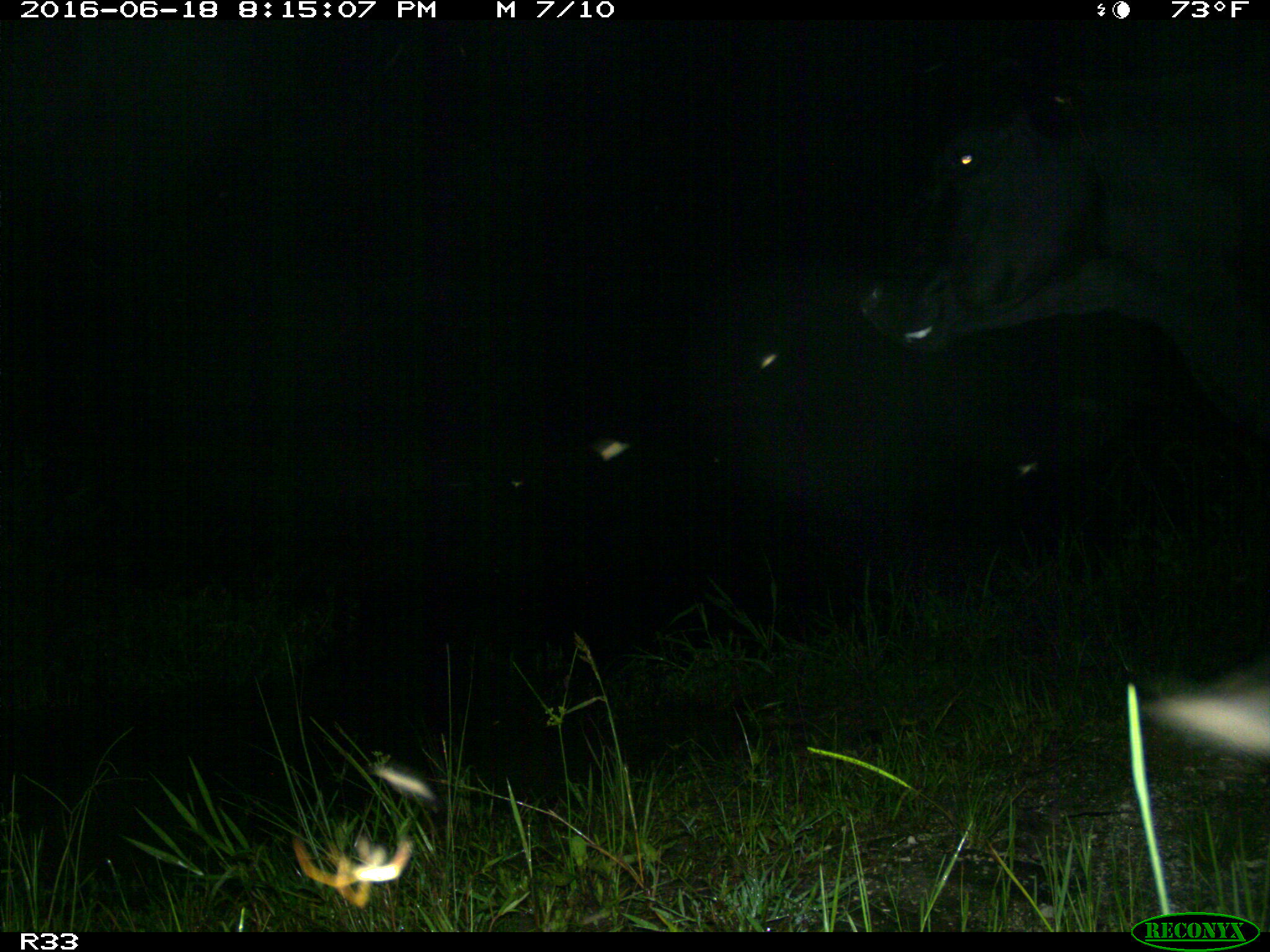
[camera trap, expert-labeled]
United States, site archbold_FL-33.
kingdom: Animalia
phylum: Chordata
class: Mammalia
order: Artiodactyla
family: Bovidae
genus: Bos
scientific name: Bos taurus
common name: domestic cow